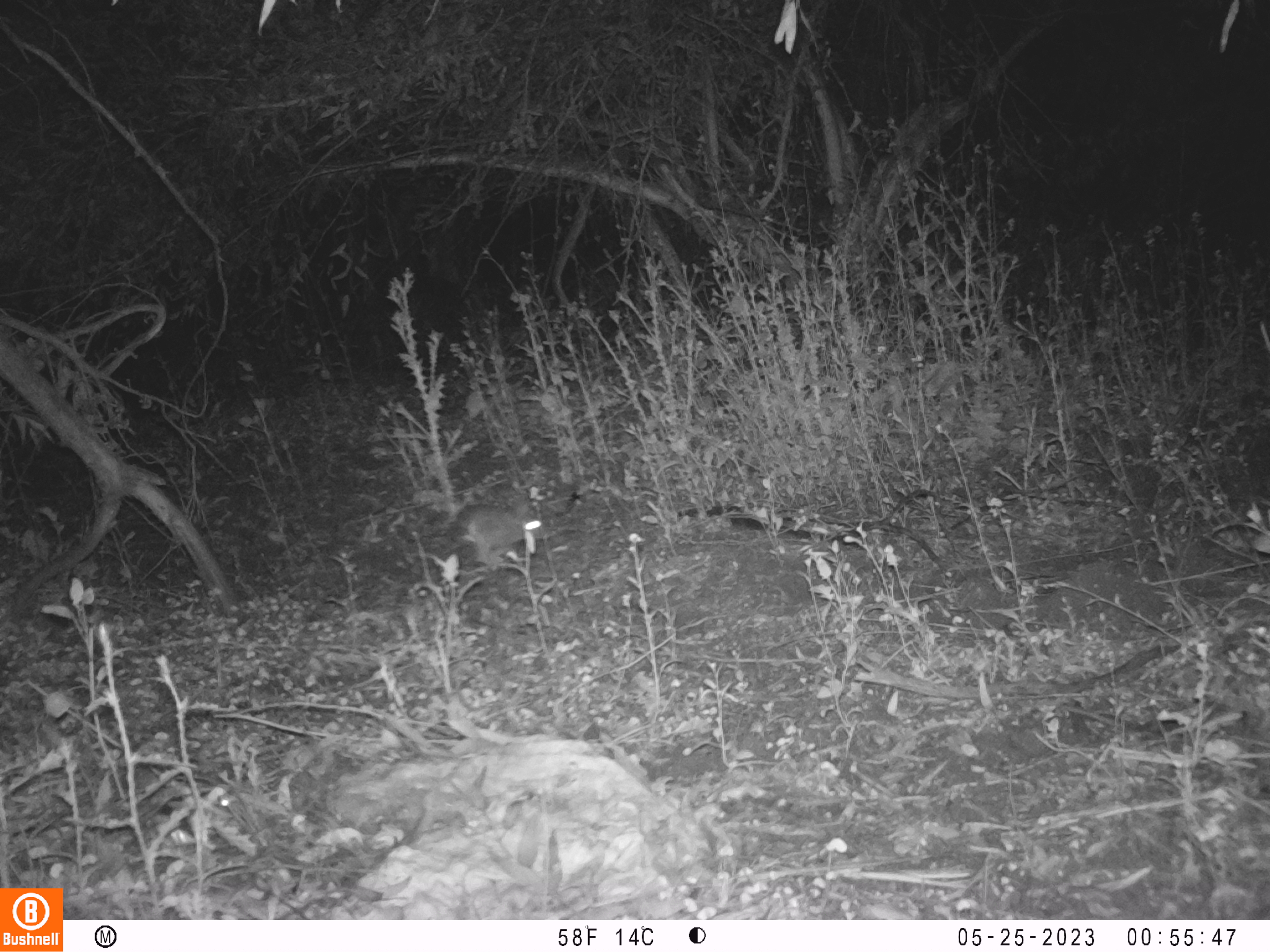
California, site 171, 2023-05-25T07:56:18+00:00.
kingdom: Animalia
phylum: Chordata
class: Mammalia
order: Lagomorpha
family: Leporidae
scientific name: Leporidae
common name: rabbit